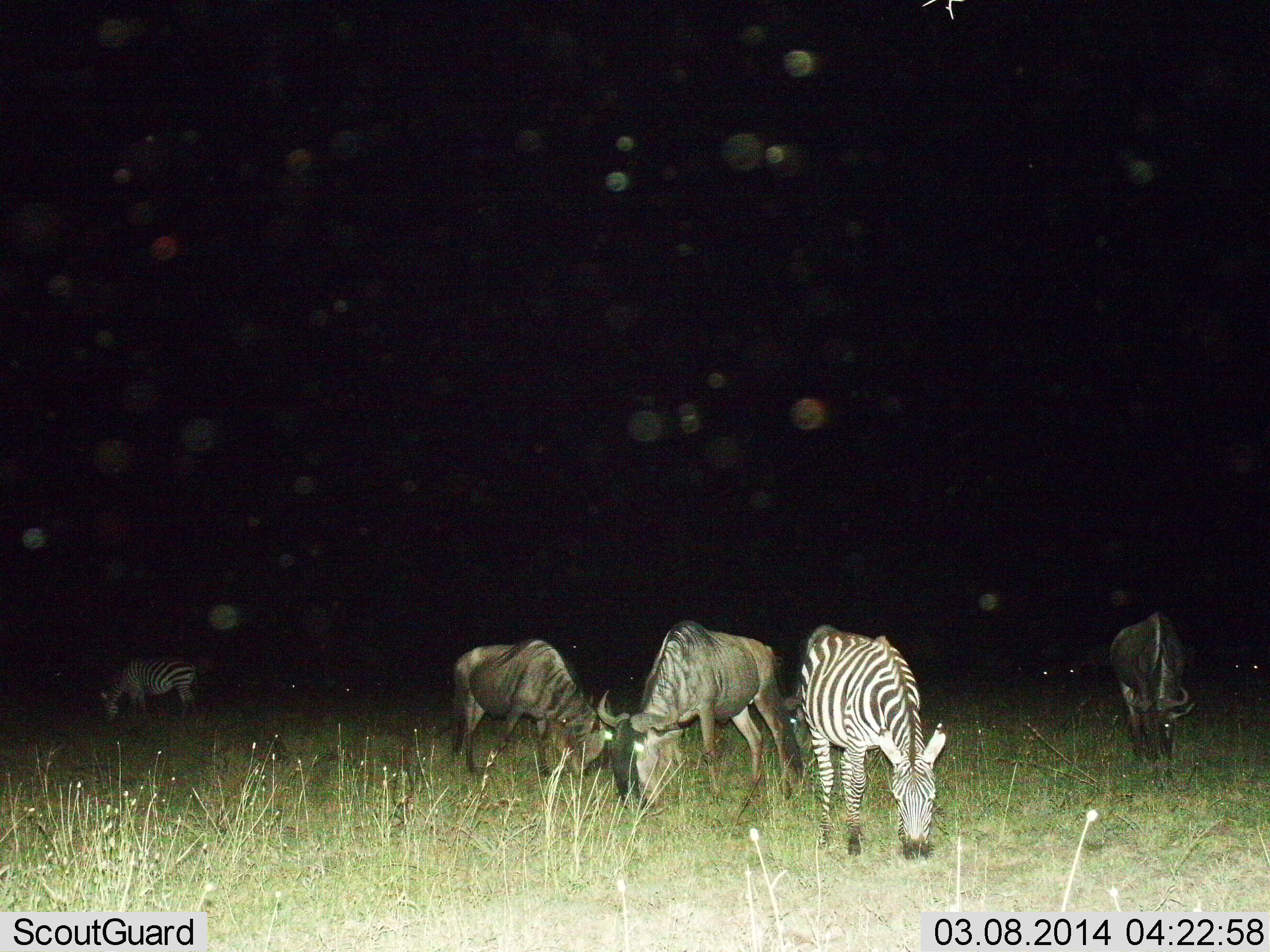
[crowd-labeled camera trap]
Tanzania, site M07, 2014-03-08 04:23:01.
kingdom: Animalia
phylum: Chordata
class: Mammalia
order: Artiodactyla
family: Bovidae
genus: Connochaetes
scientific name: Connochaetes taurinus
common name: blue wildebeest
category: wildebeest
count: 3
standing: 0%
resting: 0%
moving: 0%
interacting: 0%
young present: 0%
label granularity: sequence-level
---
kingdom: Animalia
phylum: Chordata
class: Mammalia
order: Perissodactyla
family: Equidae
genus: Equus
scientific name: Equus quagga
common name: plains zebra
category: zebra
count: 2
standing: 10%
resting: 0%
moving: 0%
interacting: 0%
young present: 0%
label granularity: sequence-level